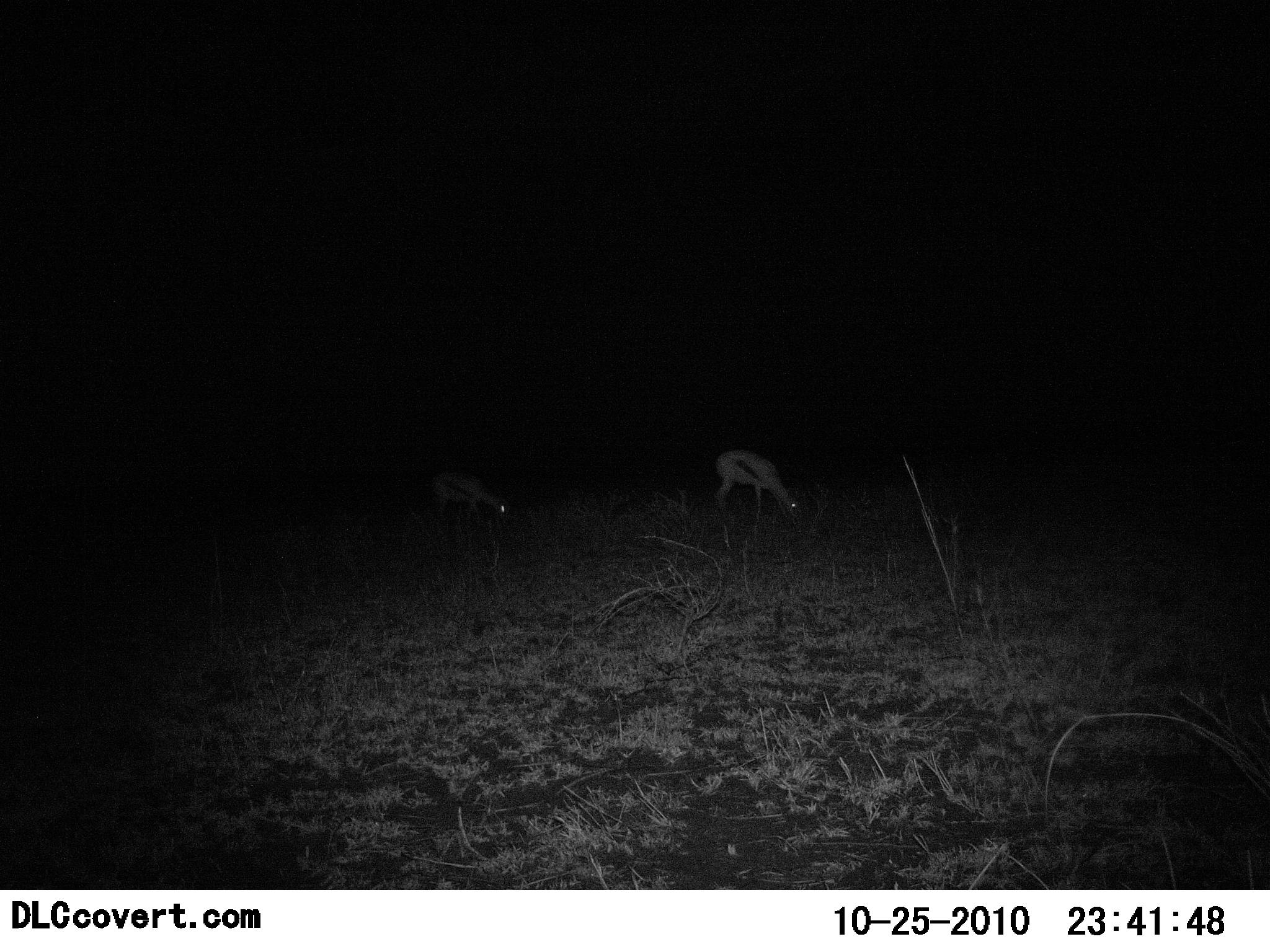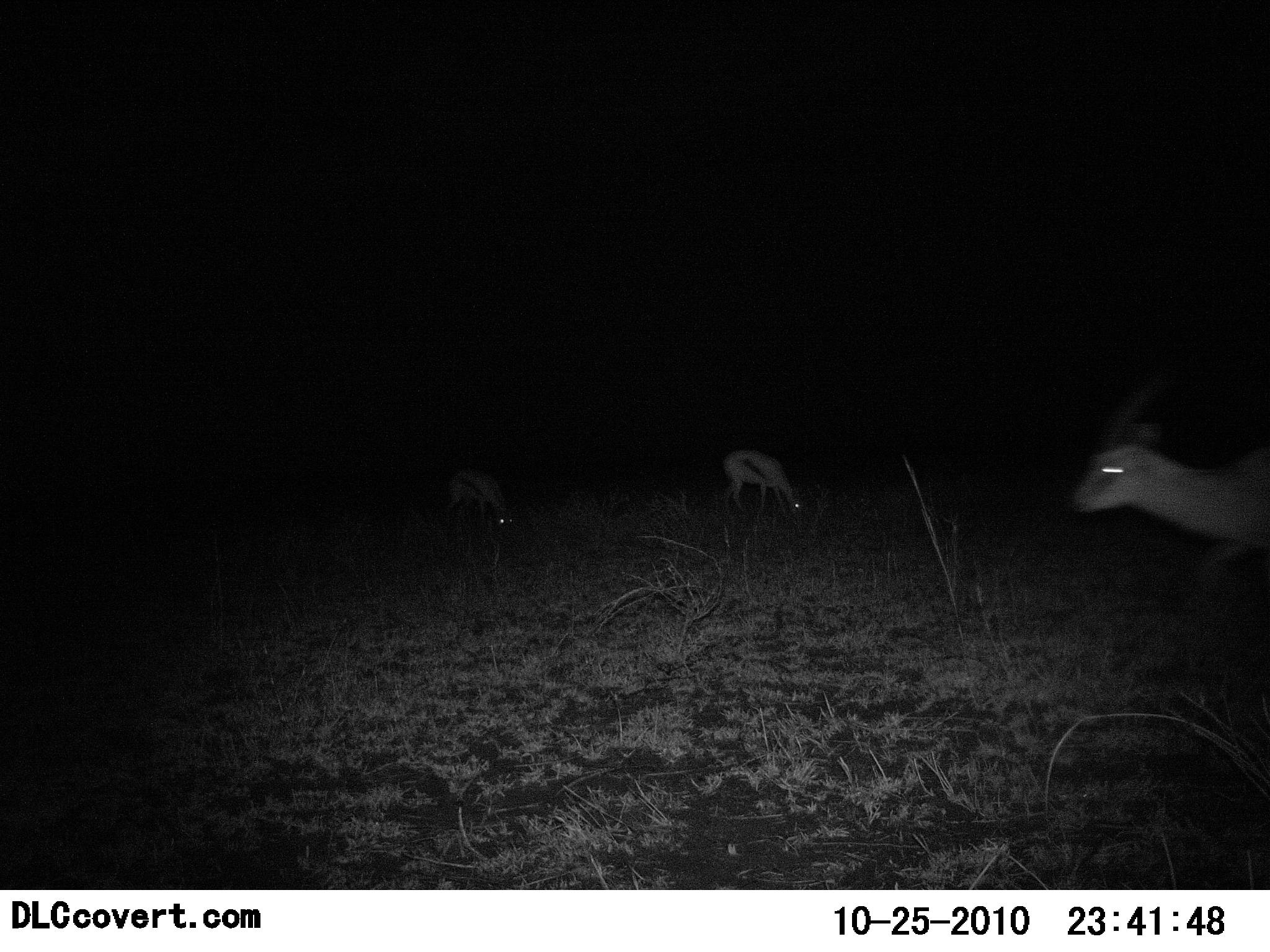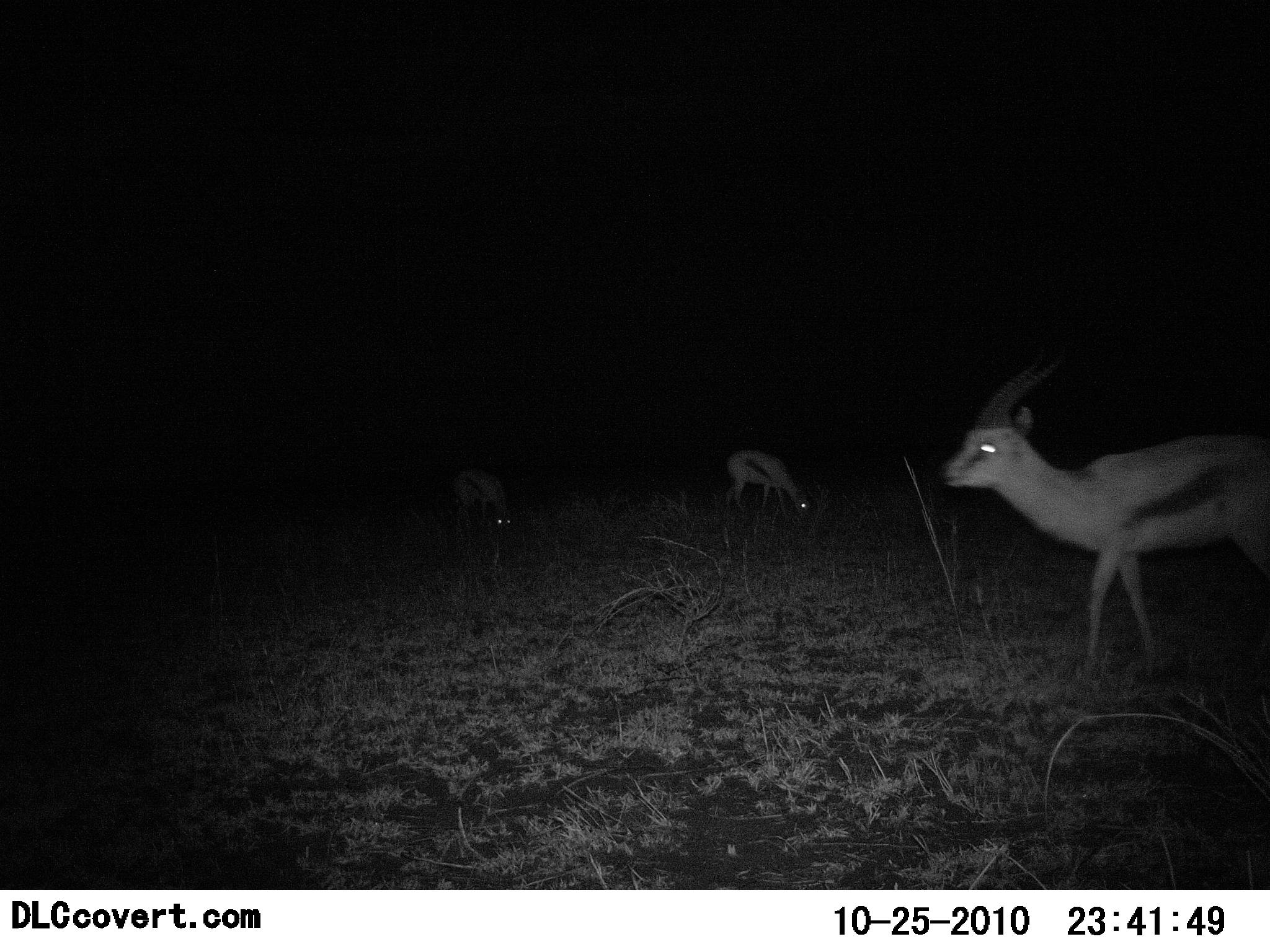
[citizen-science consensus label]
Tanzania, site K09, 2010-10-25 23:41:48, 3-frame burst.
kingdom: Animalia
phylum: Chordata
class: Mammalia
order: Artiodactyla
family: Bovidae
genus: Eudorcas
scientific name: Eudorcas thomsonii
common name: thomson's gazelle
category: gazellethomsons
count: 3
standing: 28%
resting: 0%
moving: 72%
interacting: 0%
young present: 0%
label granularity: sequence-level